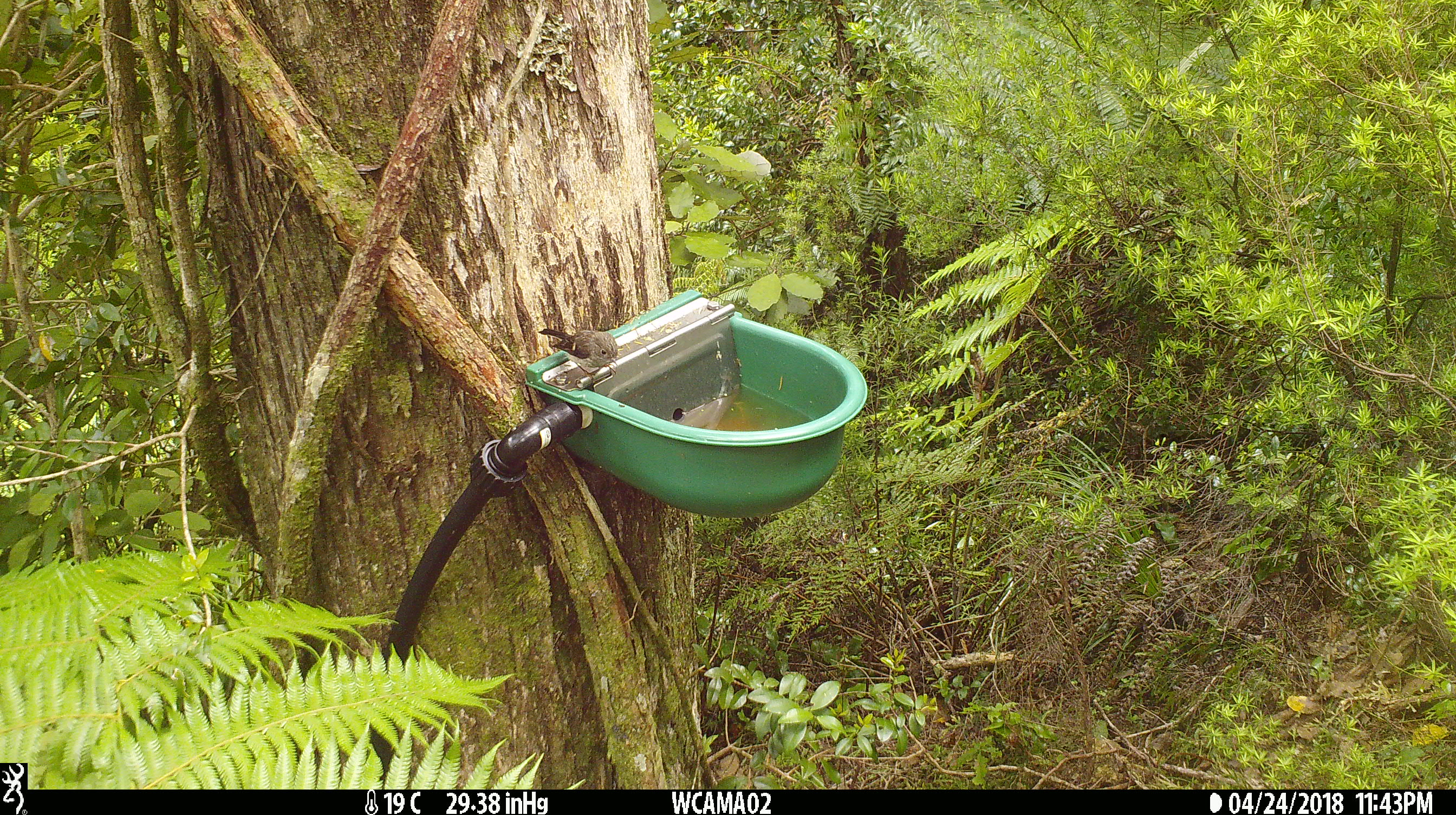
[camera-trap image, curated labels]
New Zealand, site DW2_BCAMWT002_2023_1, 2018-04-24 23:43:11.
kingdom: Animalia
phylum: Chordata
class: Aves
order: Passeriformes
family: Petroicidae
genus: Petroica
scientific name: Petroica macrocephala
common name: tomtit